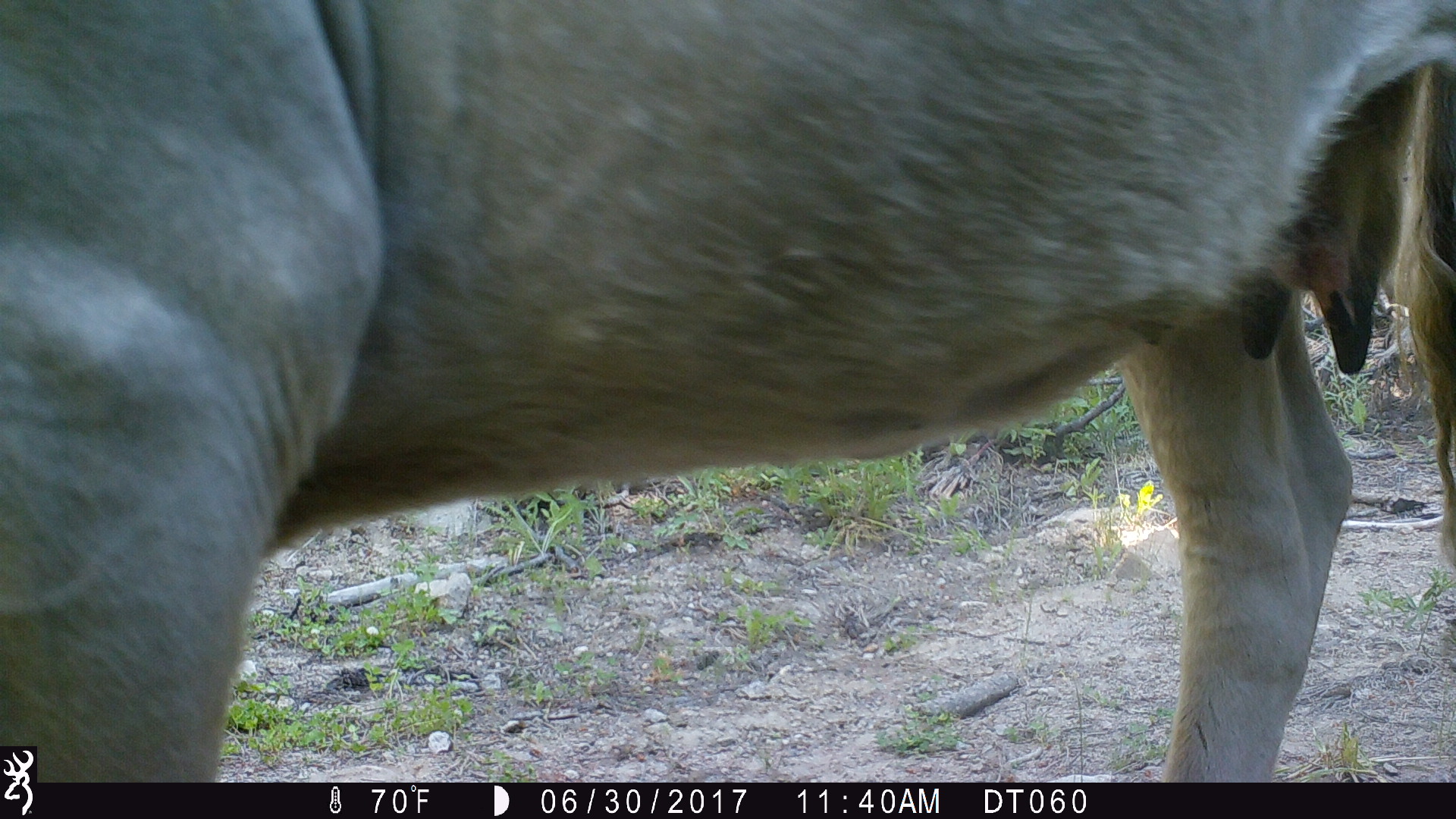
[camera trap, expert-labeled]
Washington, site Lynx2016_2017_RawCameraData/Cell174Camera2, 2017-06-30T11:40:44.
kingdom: Animalia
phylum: Chordata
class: Mammalia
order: Artiodactyla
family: Bovidae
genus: Bos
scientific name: Bos taurus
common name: domestic cattle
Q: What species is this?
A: Domestic cattle (Bos taurus).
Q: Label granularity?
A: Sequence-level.